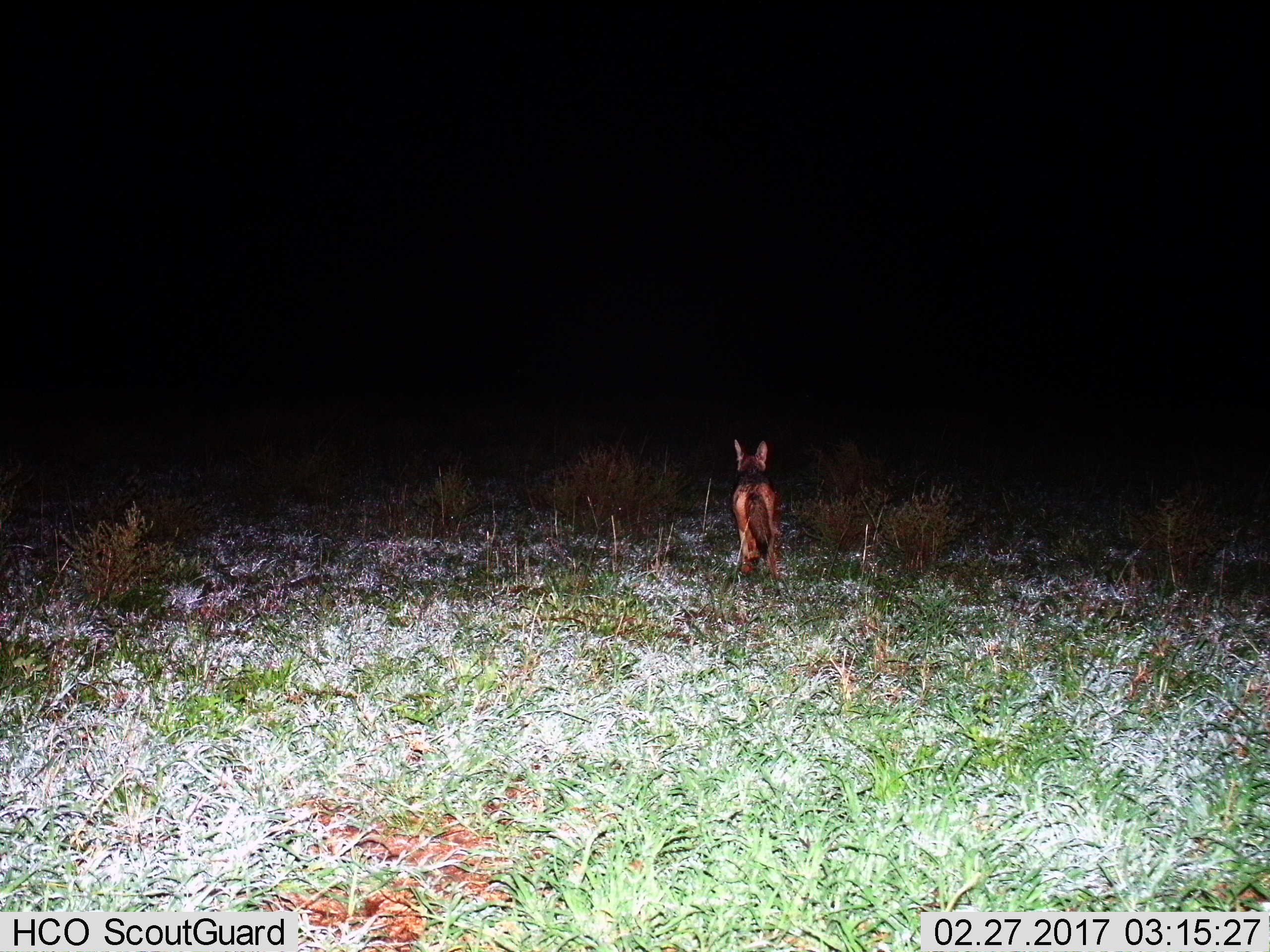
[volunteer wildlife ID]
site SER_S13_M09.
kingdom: Animalia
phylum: Chordata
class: Mammalia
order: Carnivora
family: Canidae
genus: Lupulella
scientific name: Lupulella mesomelas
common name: black-backed jackal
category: jackalblackbacked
Jackalblackbacked (black-backed jackal) (Lupulella mesomelas), count 1. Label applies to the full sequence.